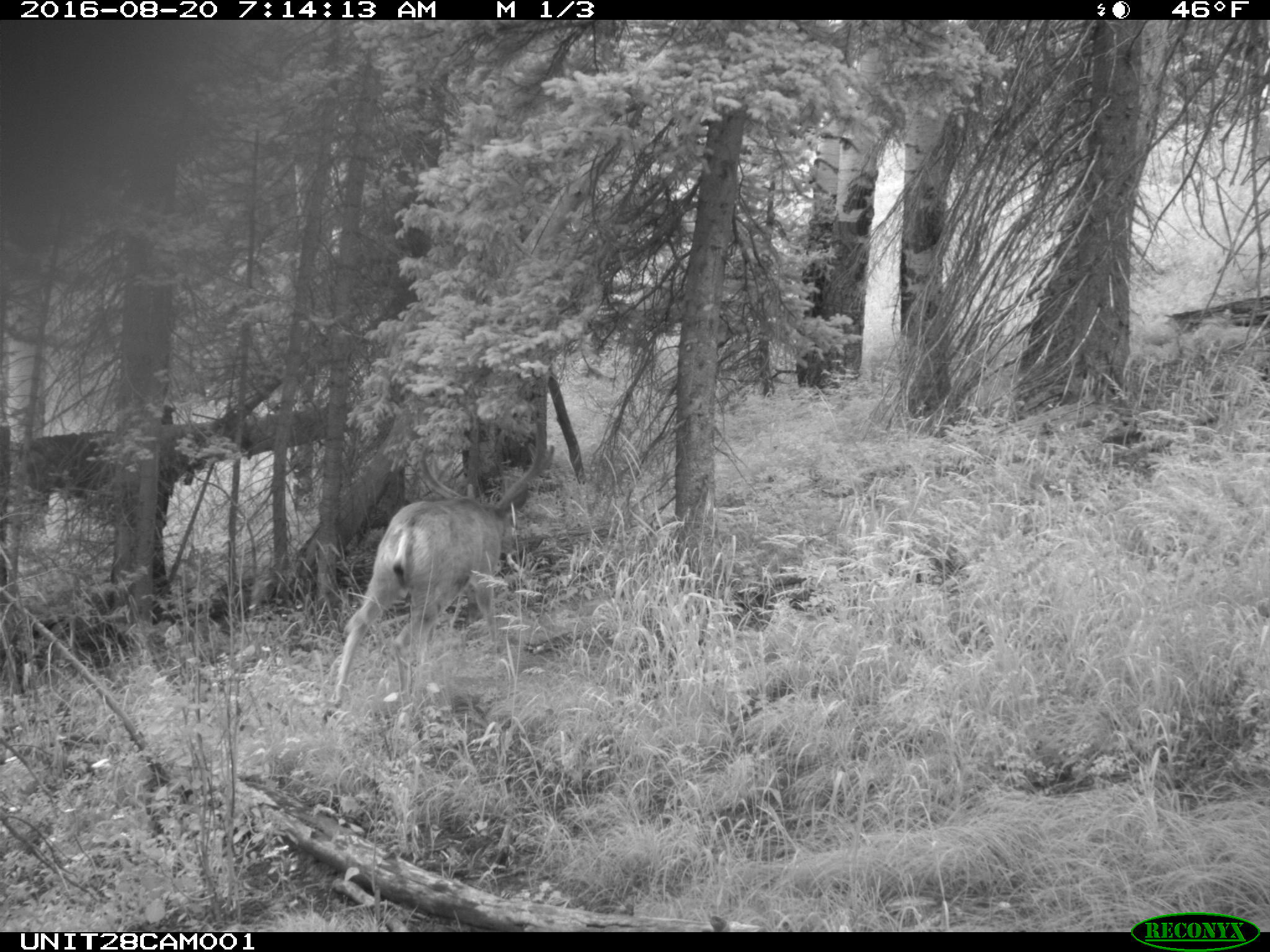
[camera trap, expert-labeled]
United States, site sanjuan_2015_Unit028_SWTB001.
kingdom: Animalia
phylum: Chordata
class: Mammalia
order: Artiodactyla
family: Cervidae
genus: Odocoileus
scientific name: Odocoileus hemionus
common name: mule deer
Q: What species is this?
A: Odocoileus hemionus (mule deer).